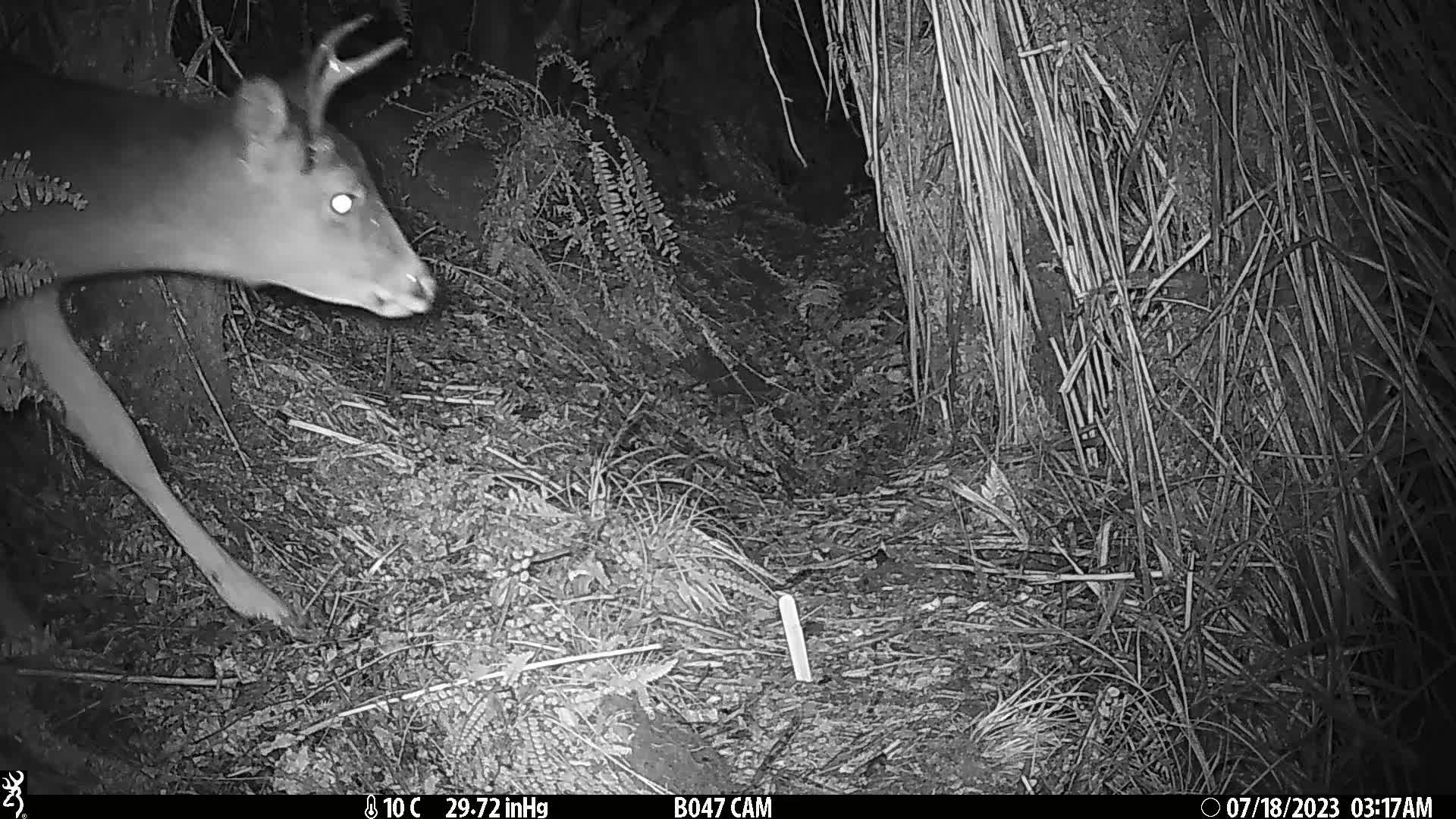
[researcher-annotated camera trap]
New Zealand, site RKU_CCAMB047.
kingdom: Animalia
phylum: Chordata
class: Mammalia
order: Artiodactyla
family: Cervidae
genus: Odocoileus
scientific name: Odocoileus virginianus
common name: white-tailed deer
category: white tailed deer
White tailed deer (white-tailed deer) (Odocoileus virginianus).